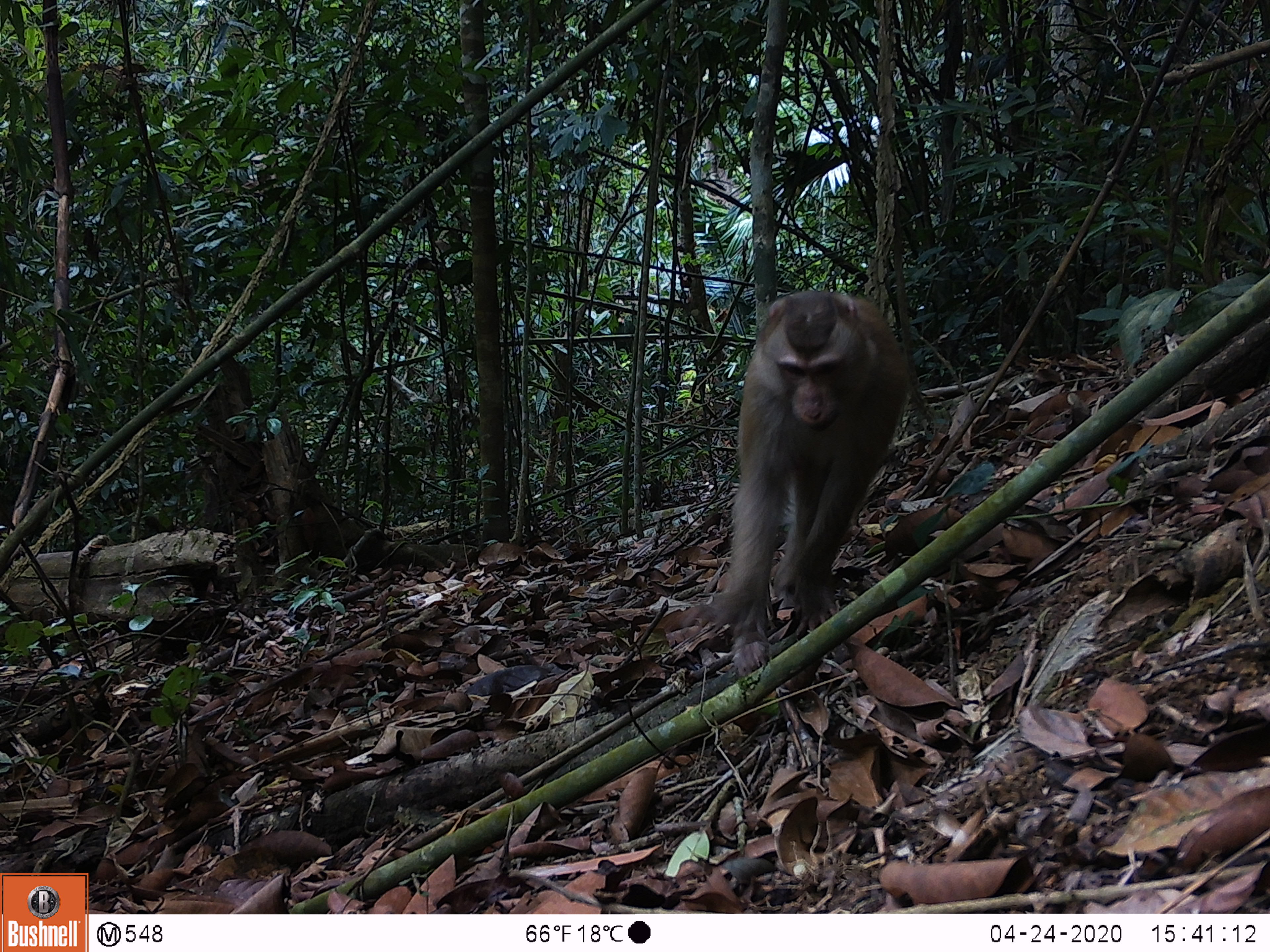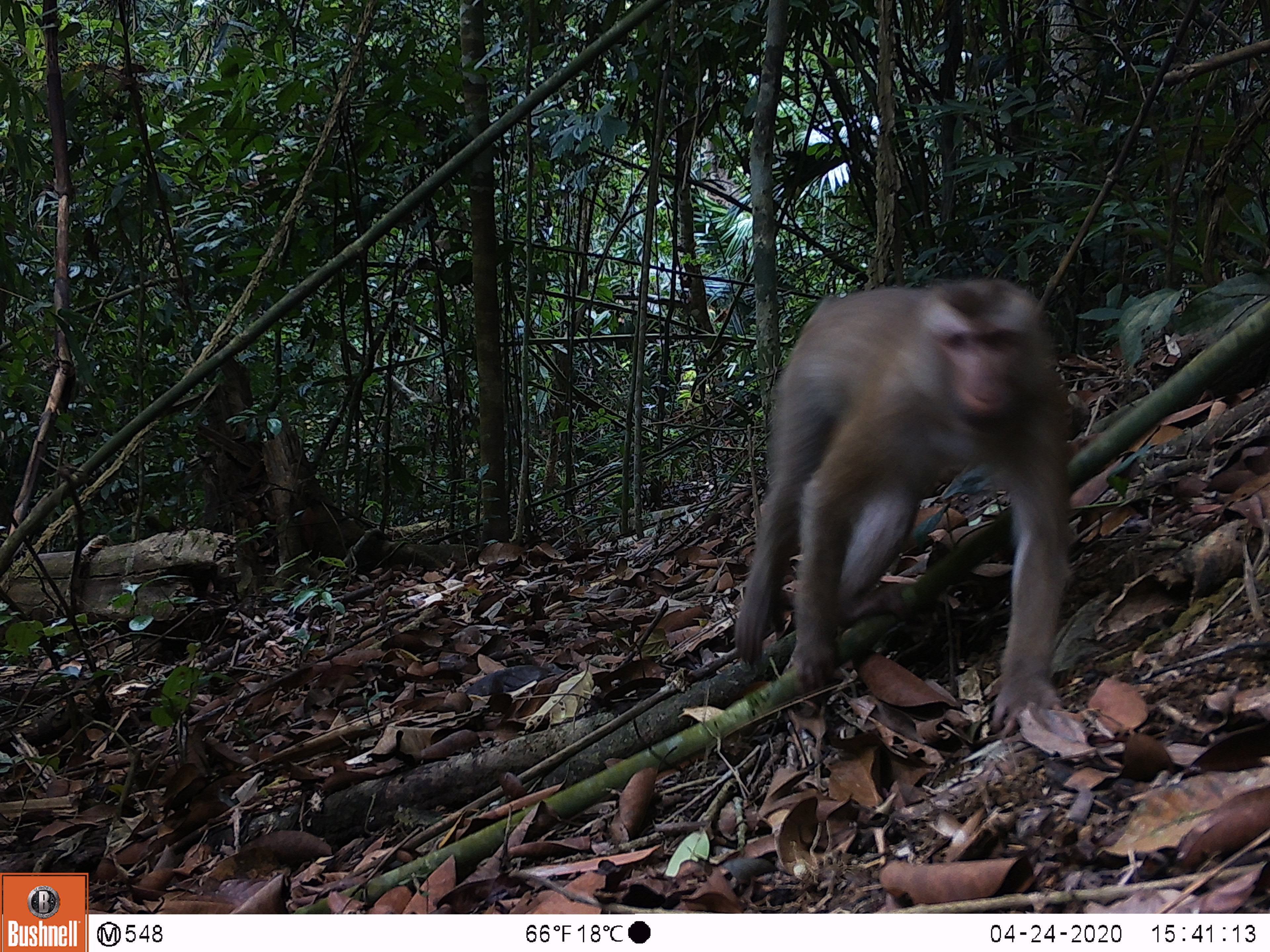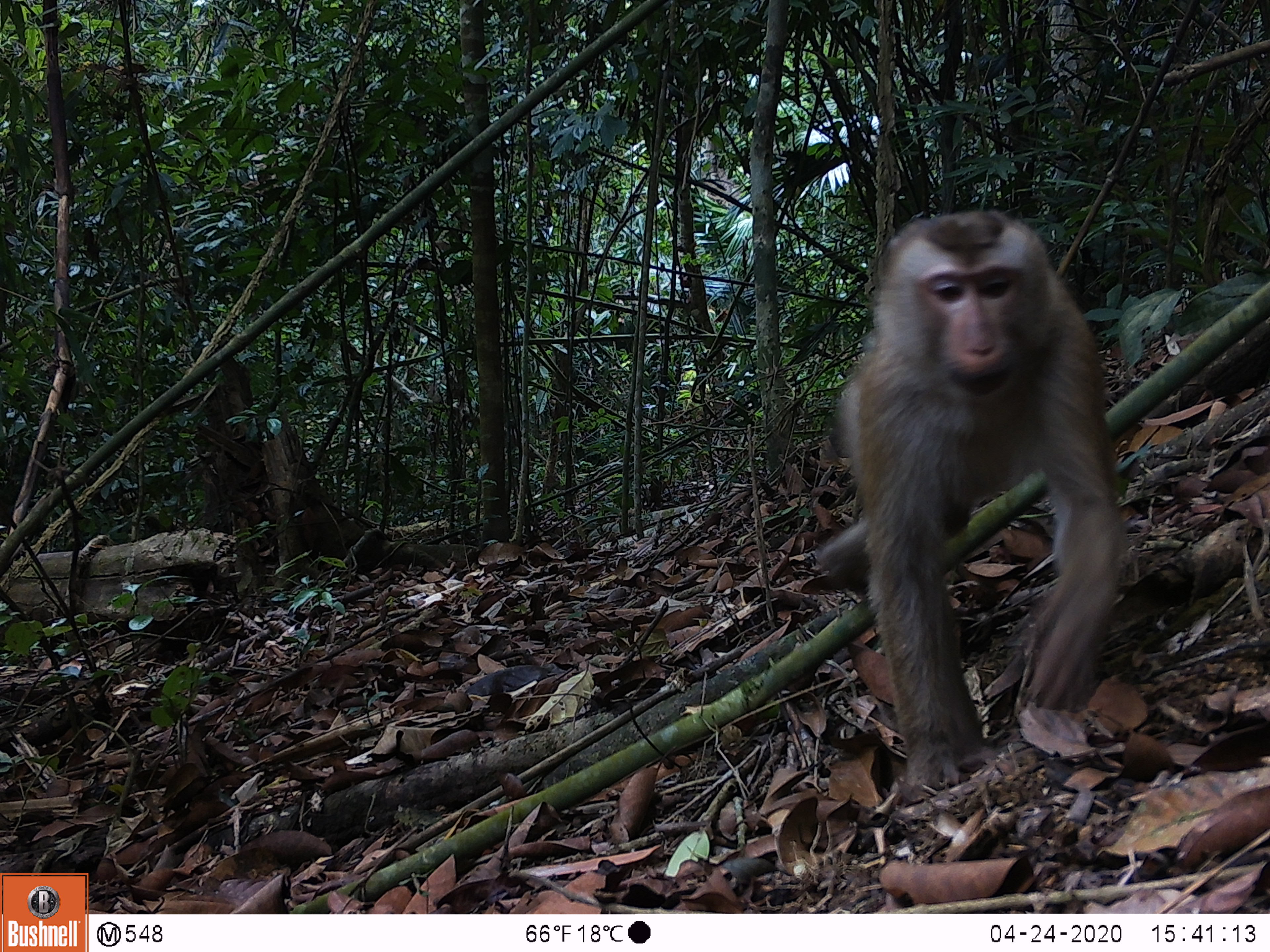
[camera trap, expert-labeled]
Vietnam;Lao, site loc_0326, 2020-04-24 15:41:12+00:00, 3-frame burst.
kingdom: Animalia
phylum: Chordata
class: Mammalia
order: Primates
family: Cercopithecidae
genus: Macaca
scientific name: Macaca nemestrina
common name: pig-tailed macaque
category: pig tailed macaque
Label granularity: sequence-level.